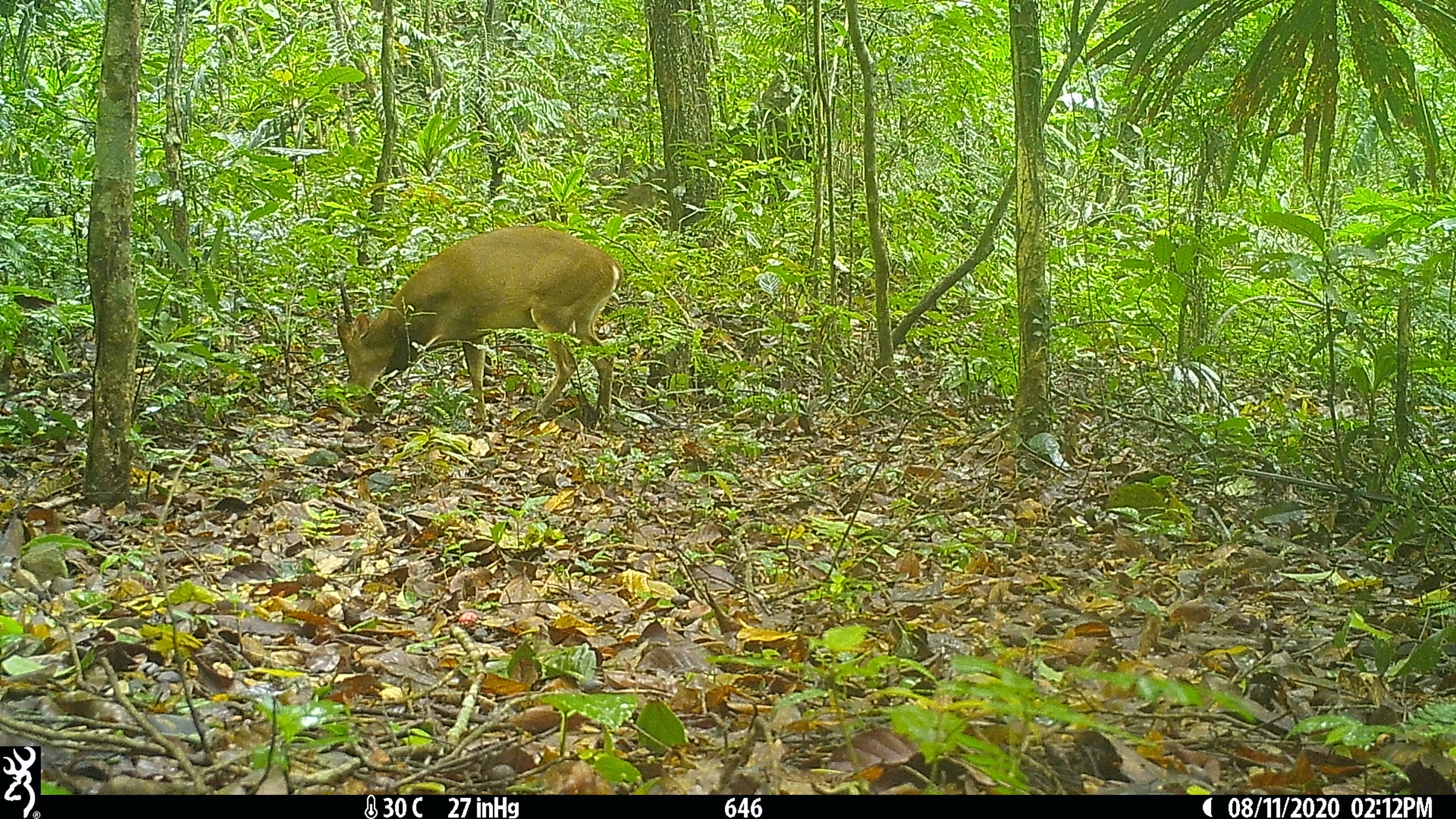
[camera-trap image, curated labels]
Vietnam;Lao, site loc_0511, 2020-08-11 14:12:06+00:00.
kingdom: Animalia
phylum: Chordata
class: Mammalia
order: Artiodactyla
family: Cervidae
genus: Muntiacus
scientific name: Muntiacus vuquangensis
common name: large-antlered muntjac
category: large antlered muntjac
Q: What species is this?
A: Large antlered muntjac (large-antlered muntjac) (Muntiacus vuquangensis).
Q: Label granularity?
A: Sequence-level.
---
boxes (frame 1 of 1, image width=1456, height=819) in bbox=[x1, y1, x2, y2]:
large antlered muntjac: bbox=[336, 225, 624, 421]